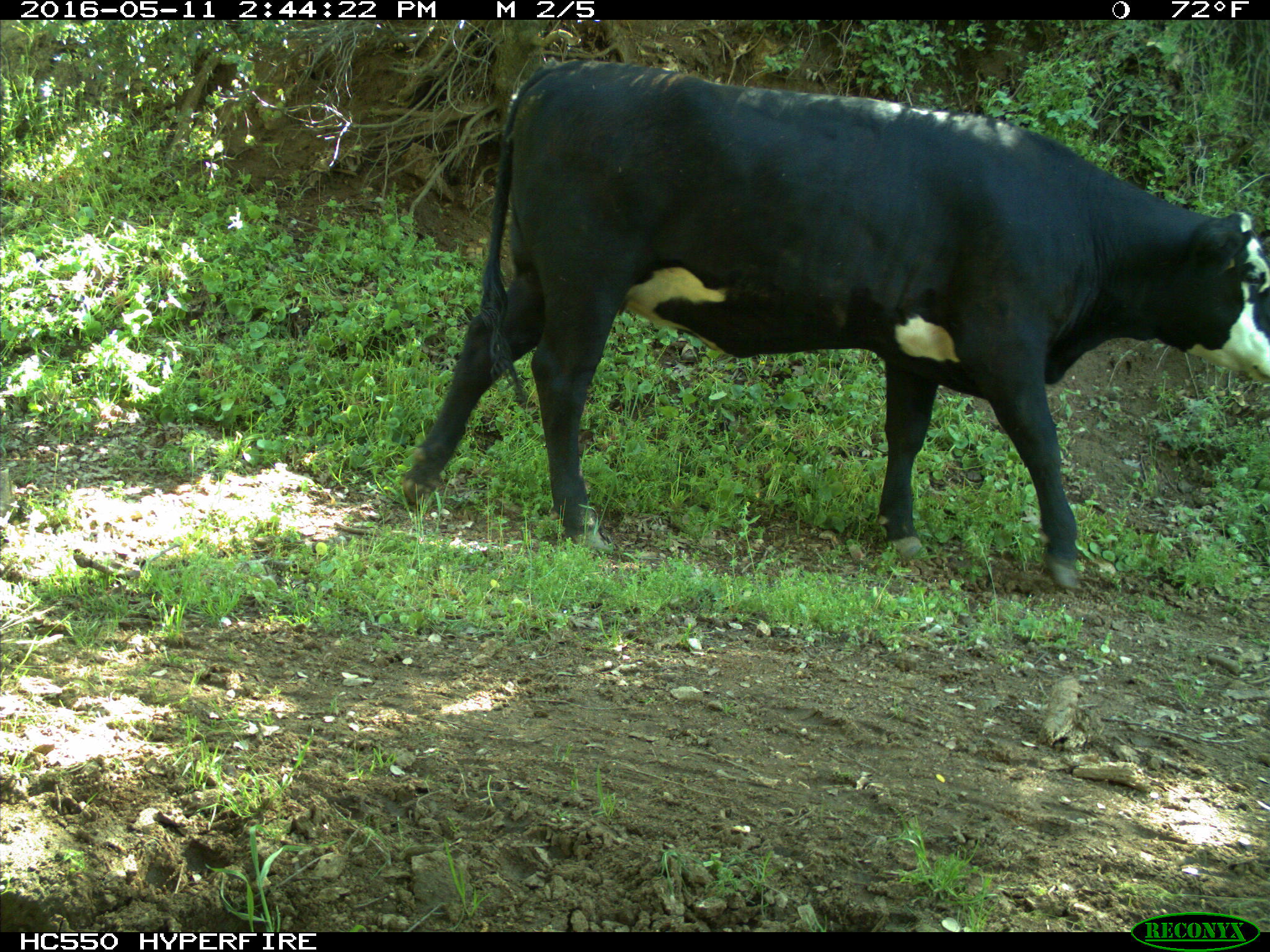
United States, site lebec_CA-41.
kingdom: Animalia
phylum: Chordata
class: Mammalia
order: Artiodactyla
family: Bovidae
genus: Bos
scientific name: Bos taurus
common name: domestic cow